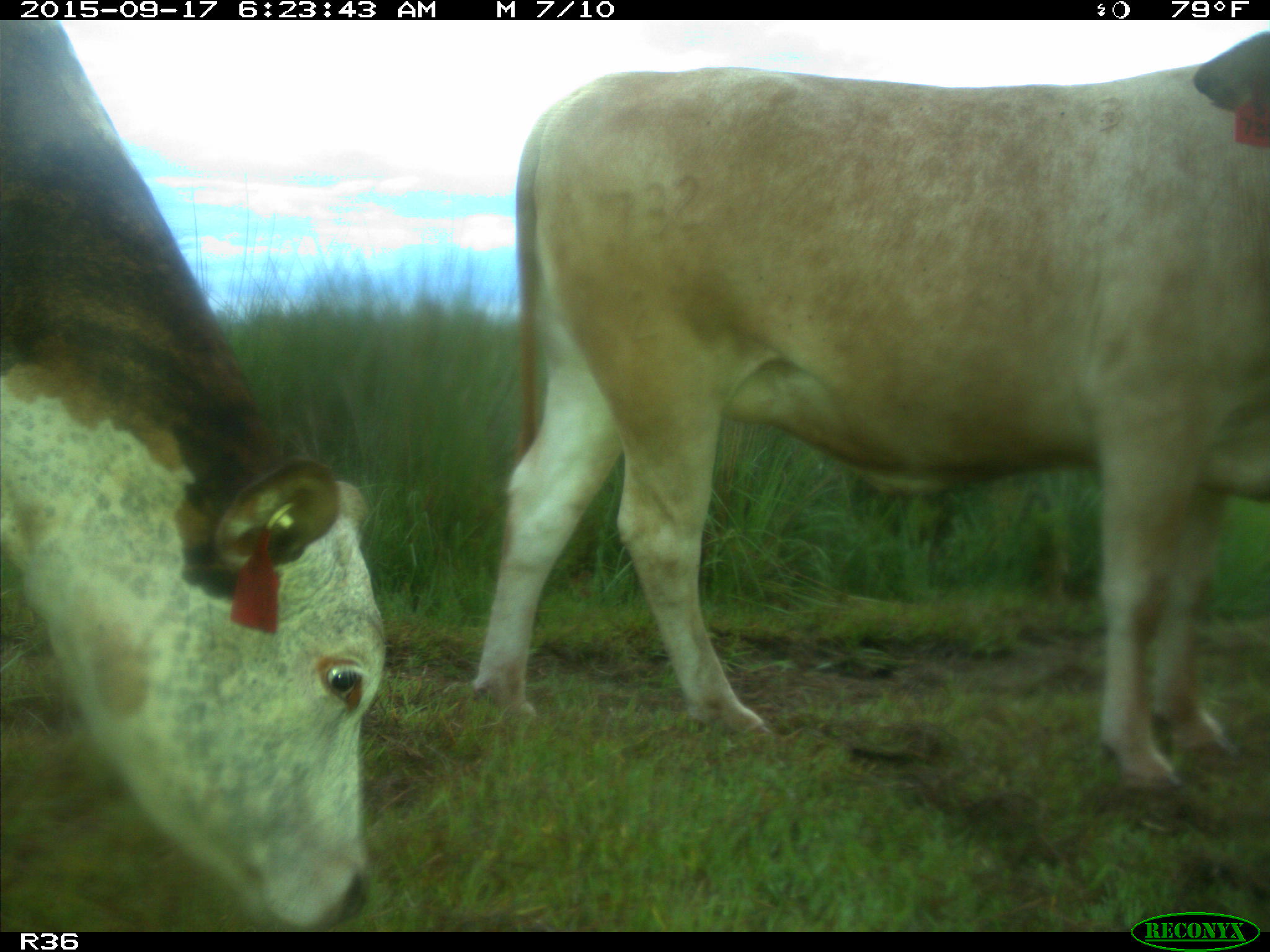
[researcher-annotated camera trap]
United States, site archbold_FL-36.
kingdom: Animalia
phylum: Chordata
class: Mammalia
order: Artiodactyla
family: Bovidae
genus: Bos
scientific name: Bos taurus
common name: domestic cow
Bos taurus (domestic cow).